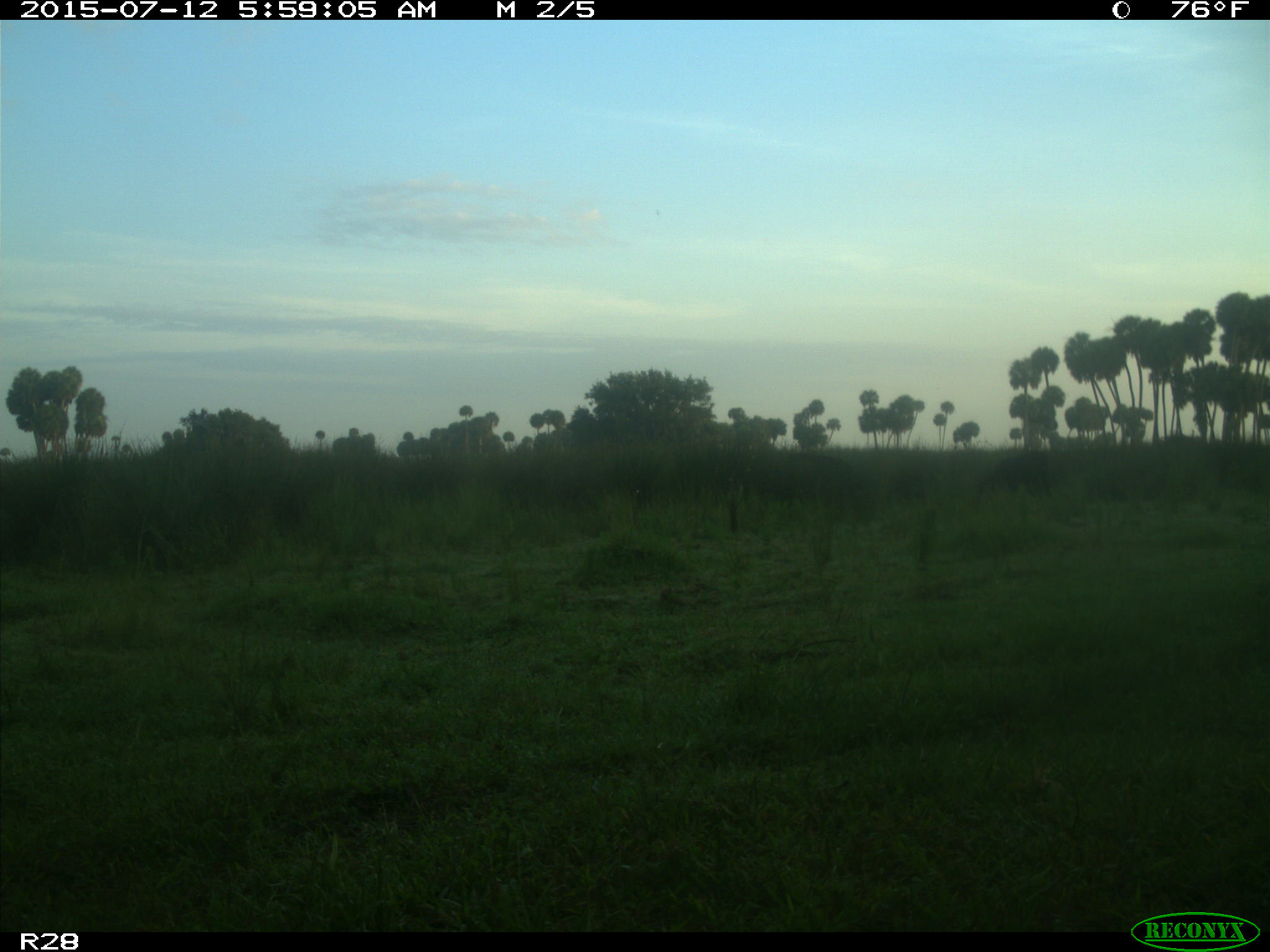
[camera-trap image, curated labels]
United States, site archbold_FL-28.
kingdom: Animalia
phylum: Chordata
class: Mammalia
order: Artiodactyla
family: Bovidae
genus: Bos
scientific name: Bos taurus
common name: domestic cow